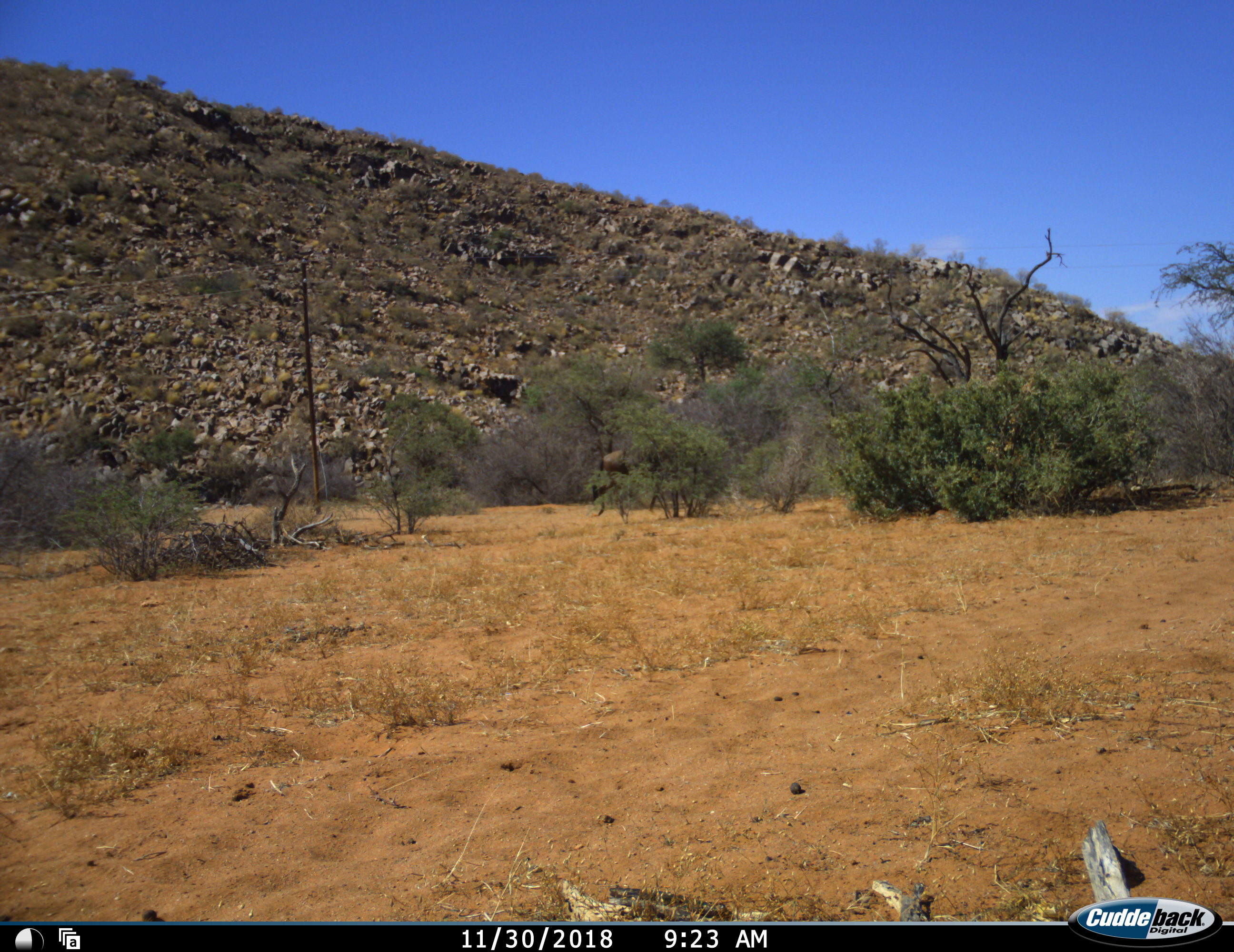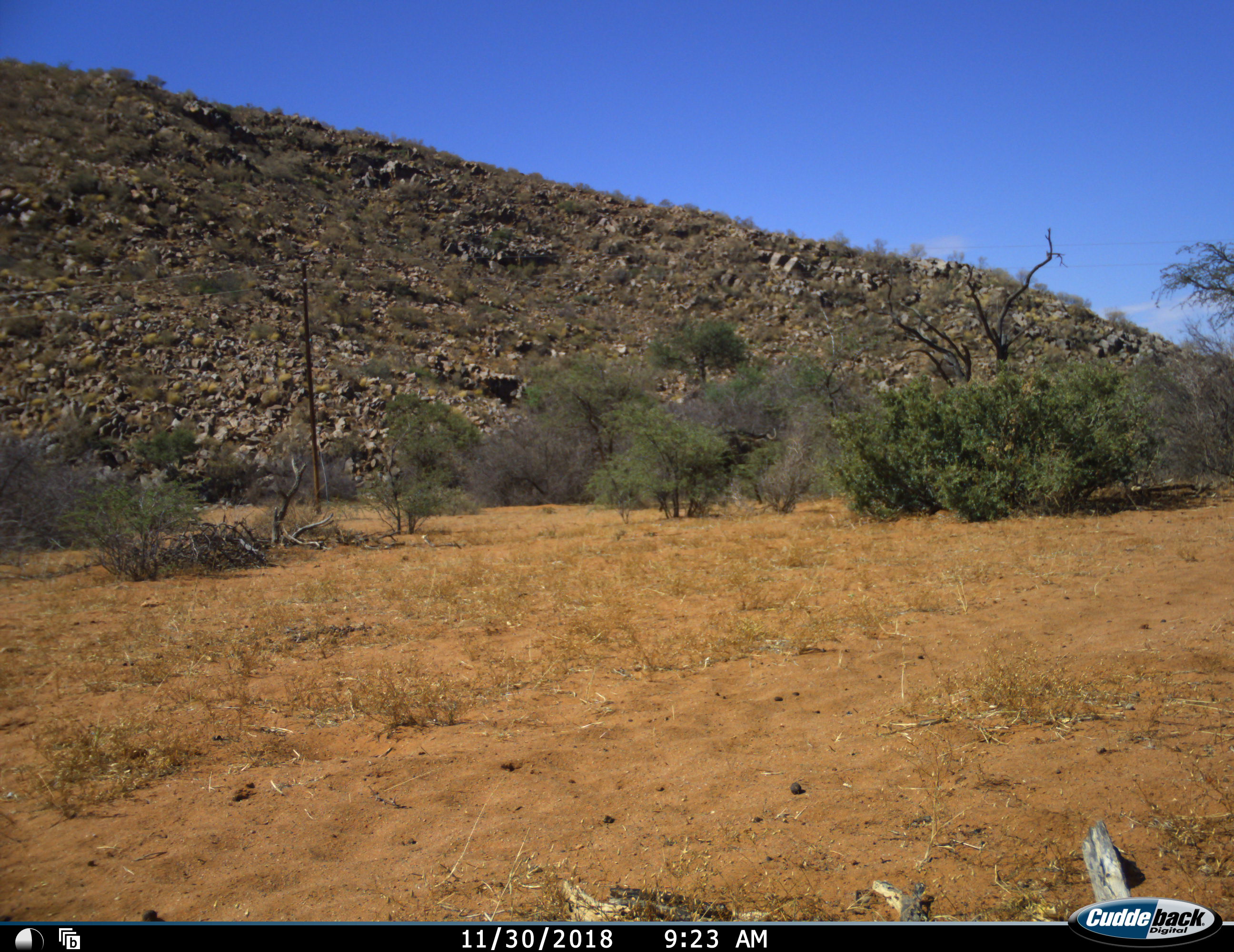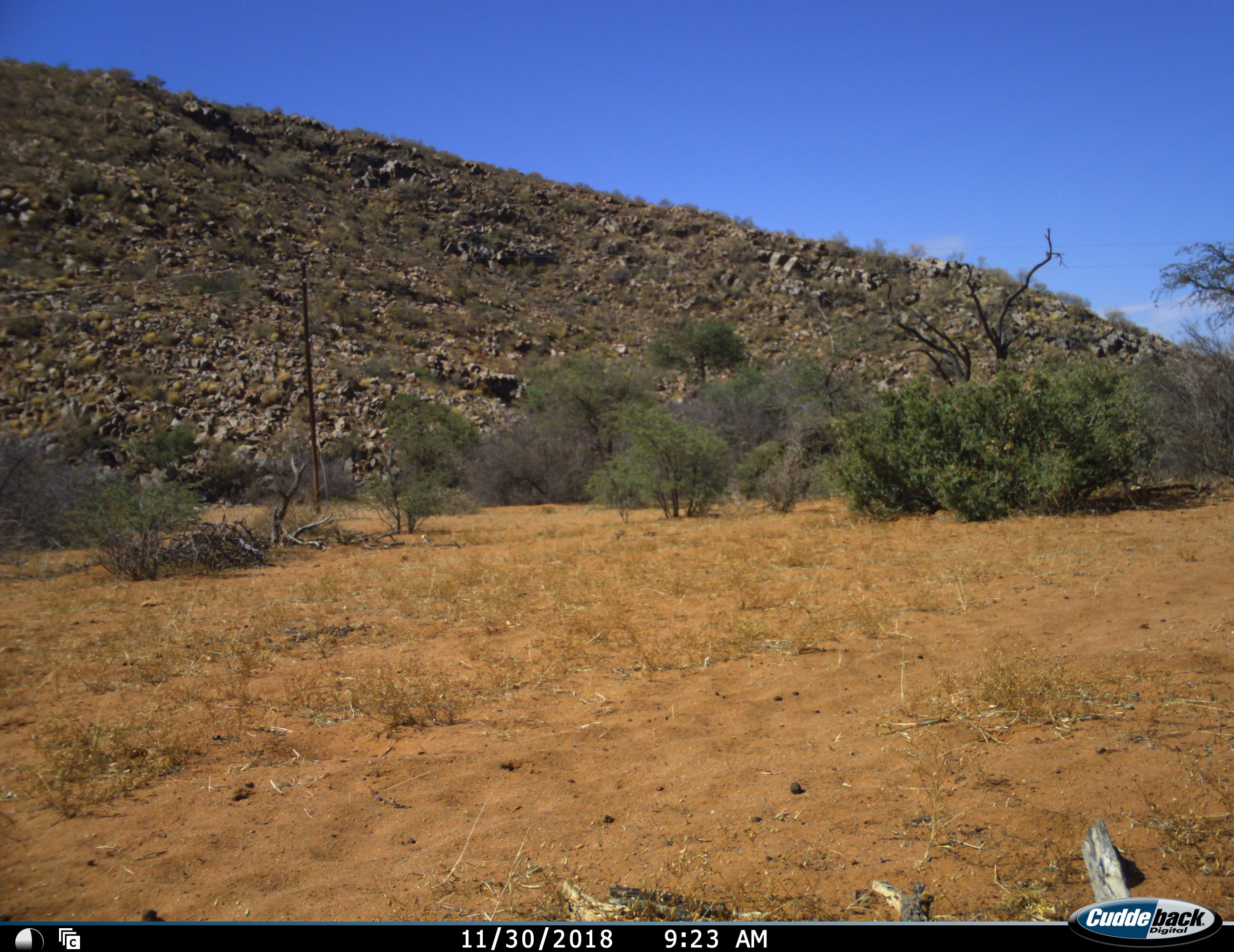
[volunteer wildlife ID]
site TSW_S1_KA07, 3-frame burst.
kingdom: Animalia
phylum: Chordata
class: Mammalia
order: Artiodactyla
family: Bovidae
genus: Connochaetes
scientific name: Connochaetes taurinus taurinus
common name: blue wildebeest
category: wildebeestblue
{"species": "wildebeestblue (blue wildebeest) (Connochaetes taurinus taurinus)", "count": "1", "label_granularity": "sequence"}